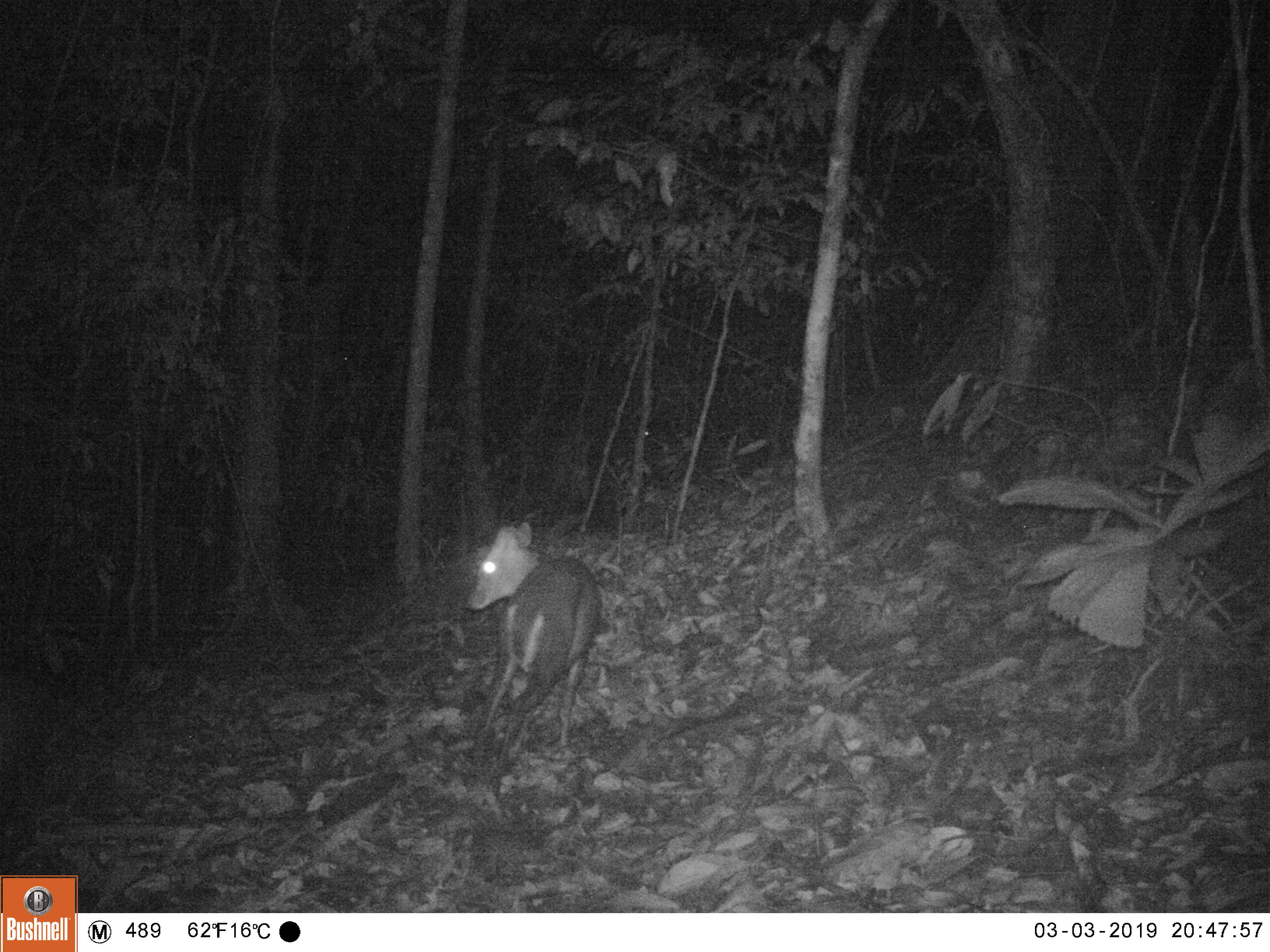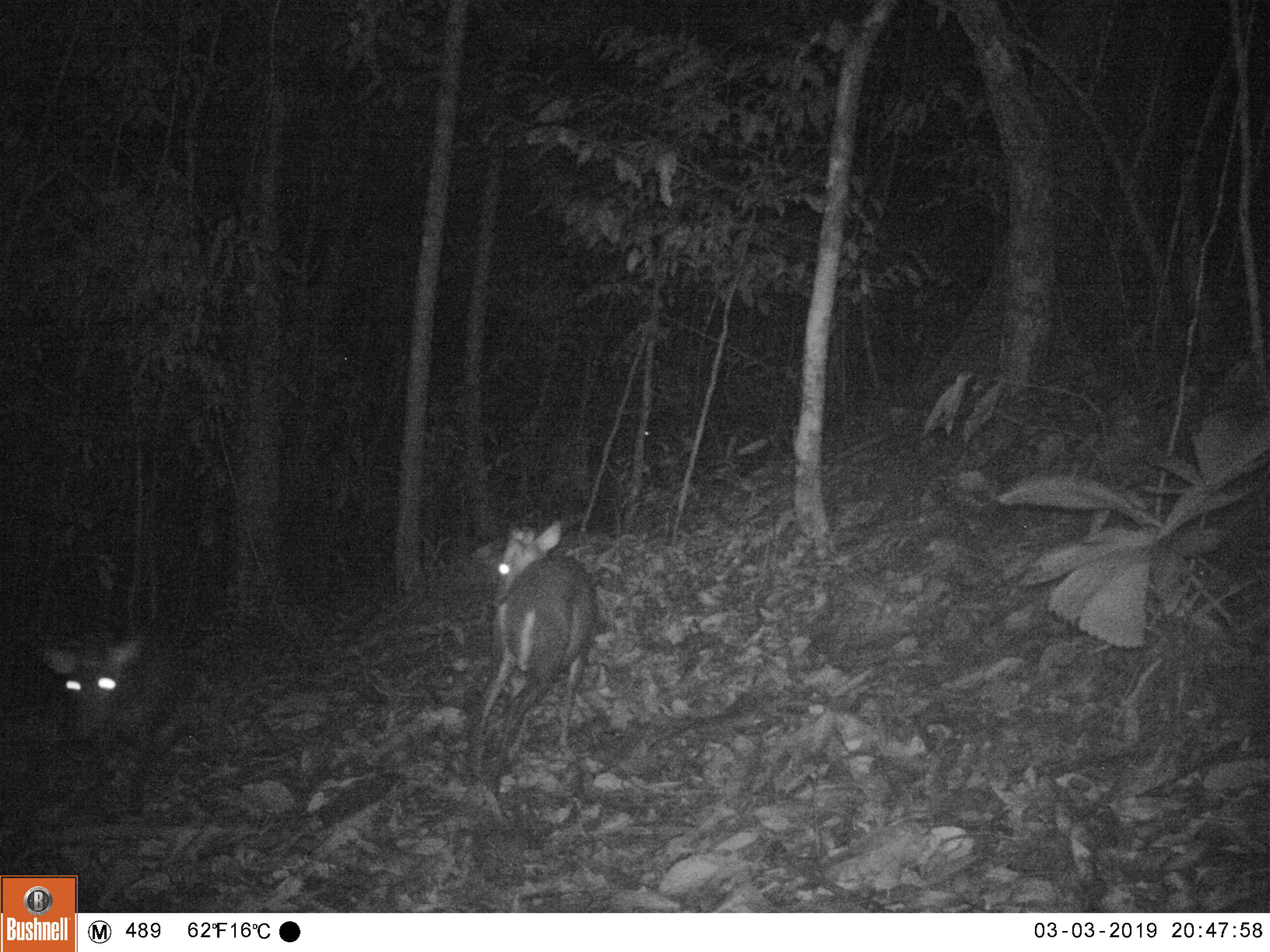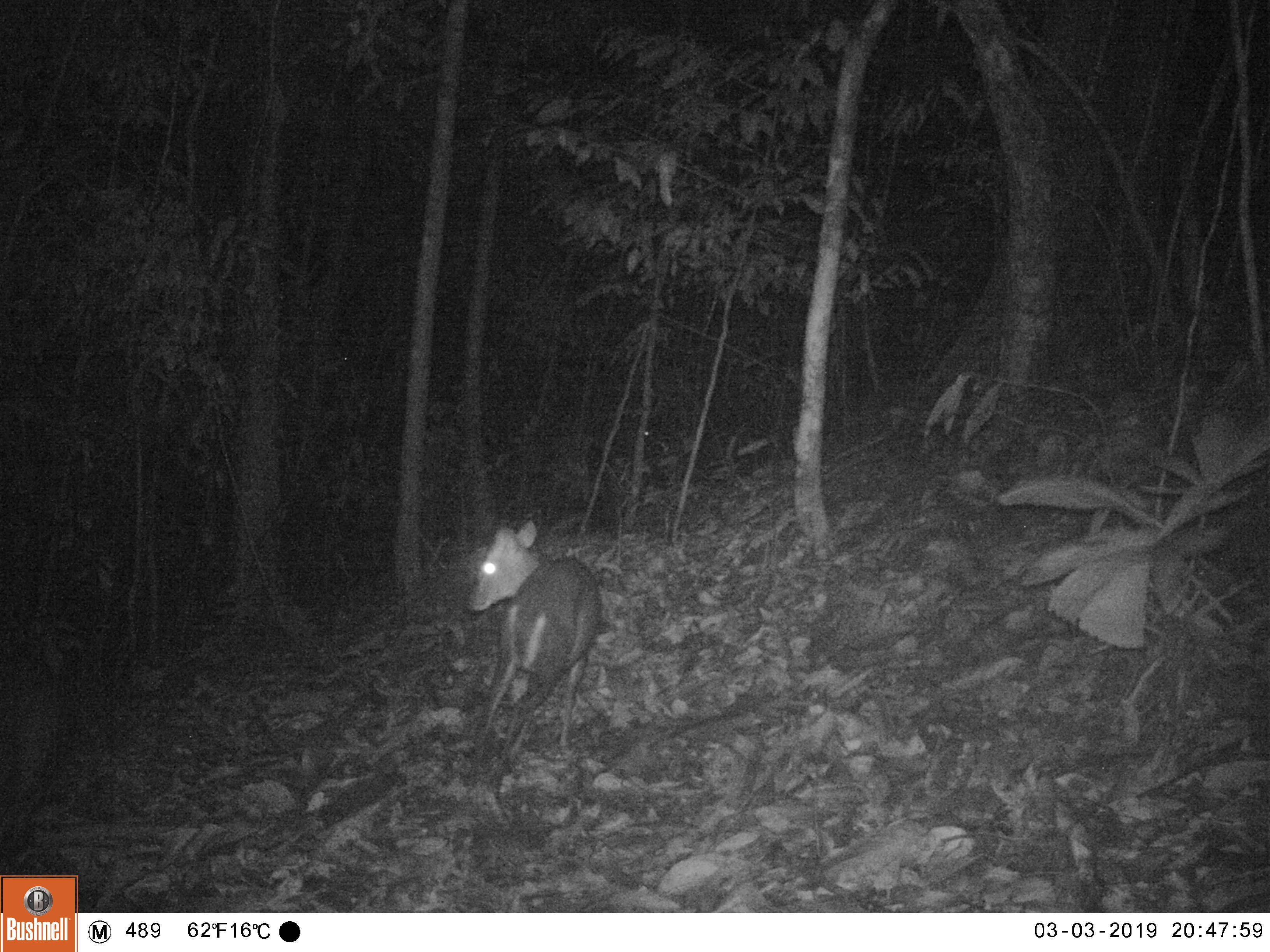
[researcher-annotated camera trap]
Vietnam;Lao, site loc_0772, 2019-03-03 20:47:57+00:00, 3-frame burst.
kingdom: Animalia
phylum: Chordata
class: Mammalia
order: Artiodactyla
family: Cervidae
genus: Muntiacus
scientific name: Muntiacus rooseveltorum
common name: roosevelt's muntjac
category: roosevelts muntjac group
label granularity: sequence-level